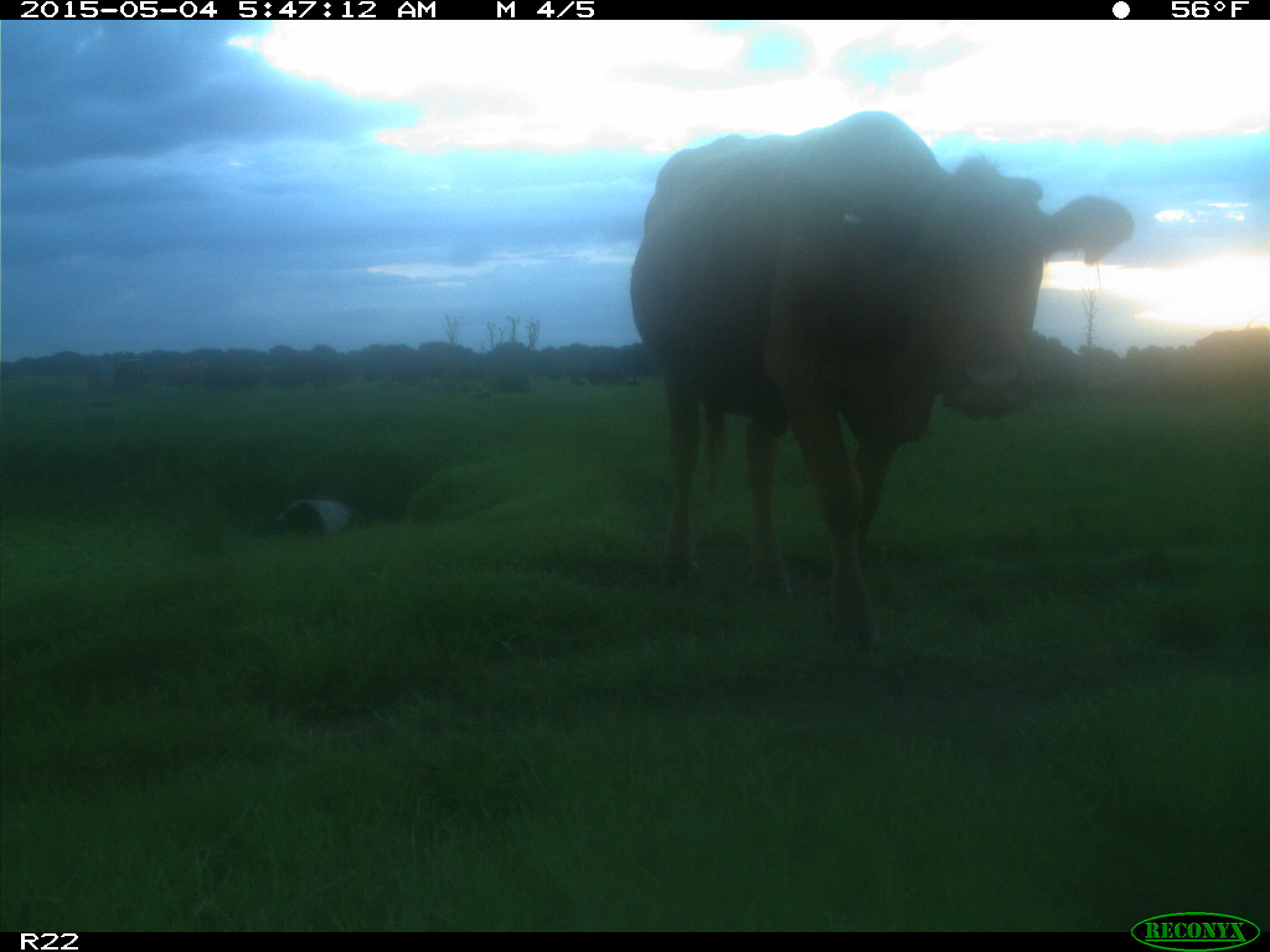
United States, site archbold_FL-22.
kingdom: Animalia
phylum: Chordata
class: Mammalia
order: Artiodactyla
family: Bovidae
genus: Bos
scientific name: Bos taurus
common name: domestic cow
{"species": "Bos taurus (domestic cow)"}